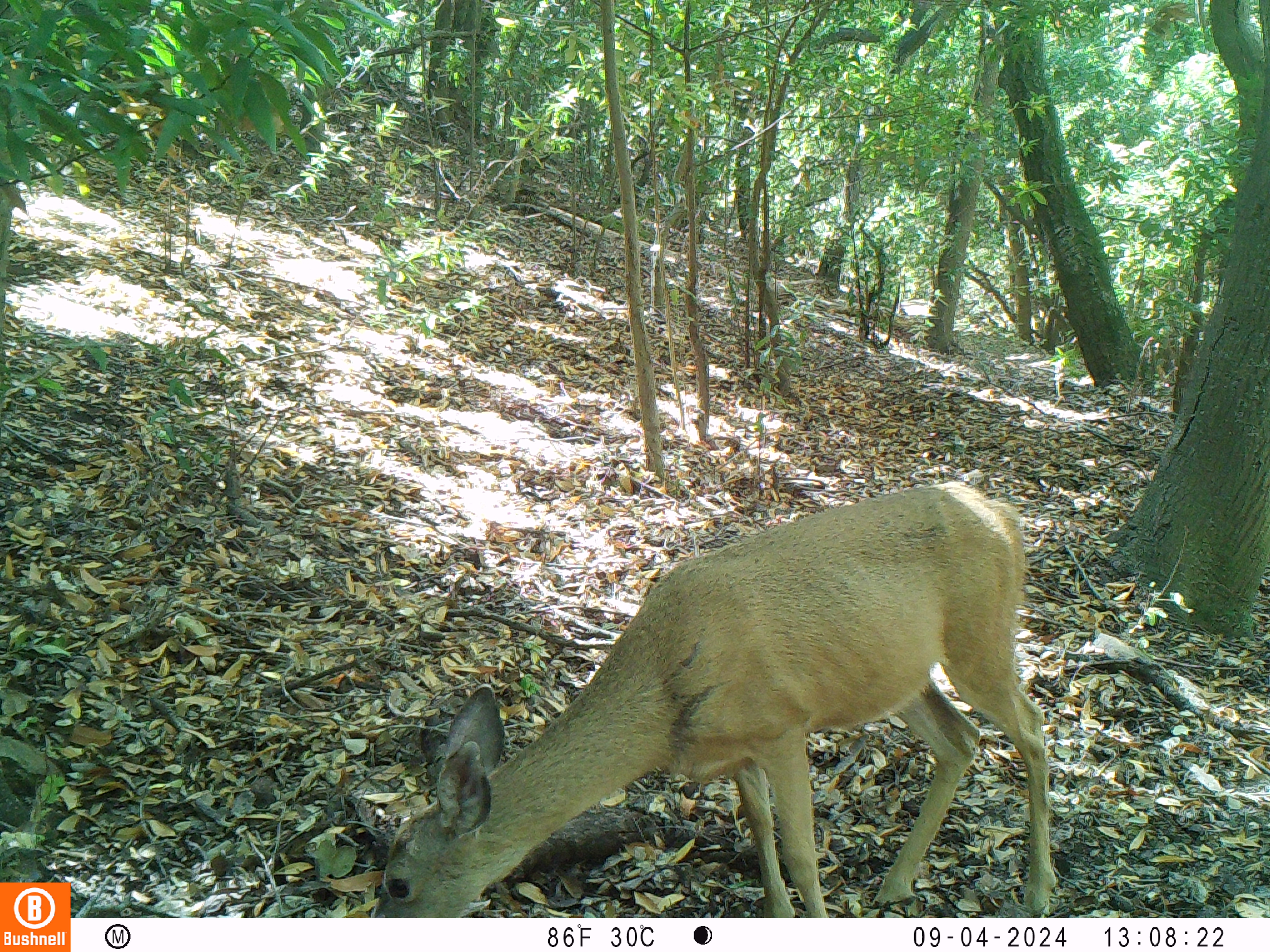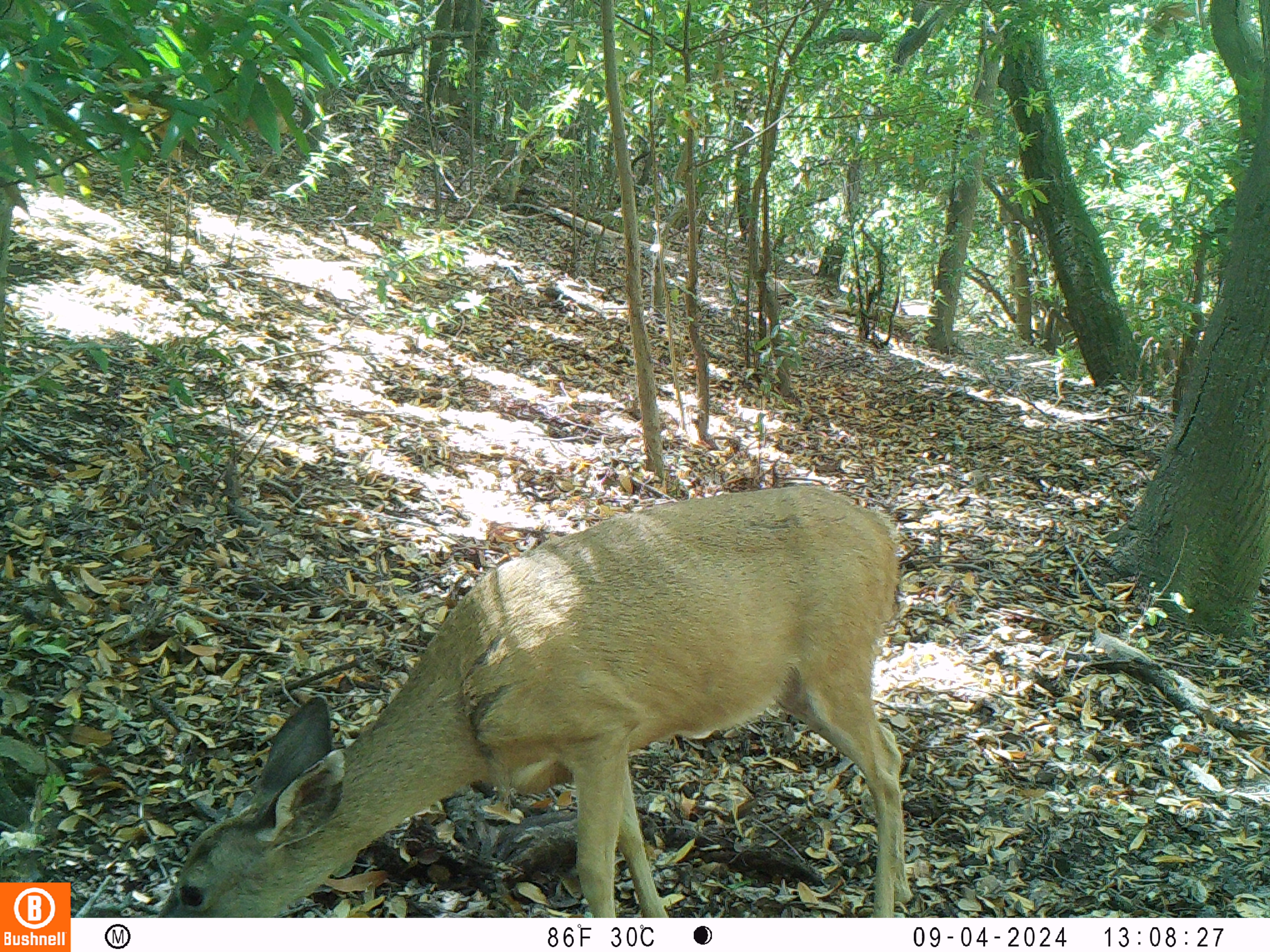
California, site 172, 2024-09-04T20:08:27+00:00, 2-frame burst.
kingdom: Animalia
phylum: Chordata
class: Mammalia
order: Artiodactyla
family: Cervidae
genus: Odocoileus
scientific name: Odocoileus hemionus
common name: mule deer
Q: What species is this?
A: Mule deer (Odocoileus hemionus).